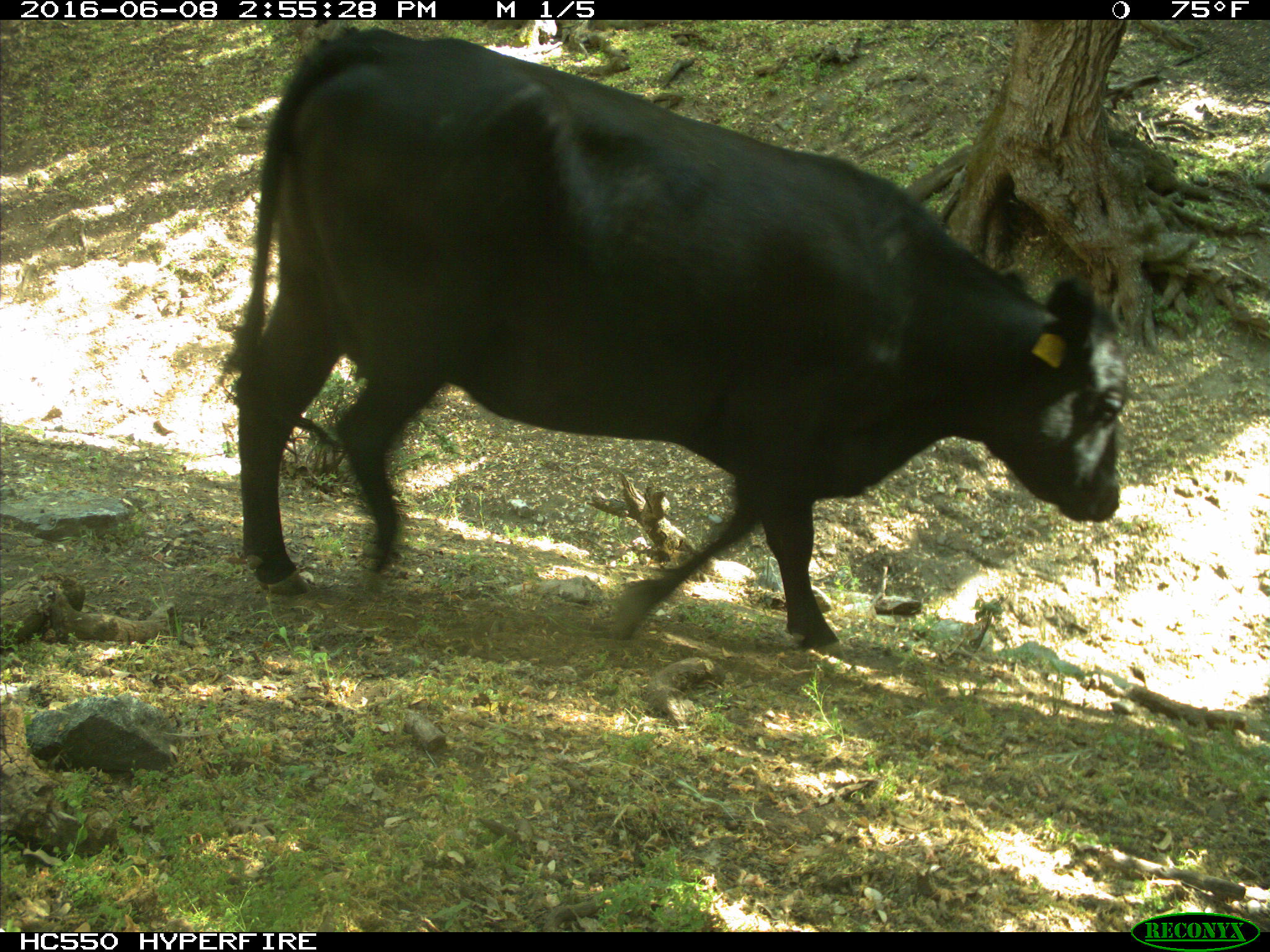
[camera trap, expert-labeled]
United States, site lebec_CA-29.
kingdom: Animalia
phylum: Chordata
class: Mammalia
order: Artiodactyla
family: Bovidae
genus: Bos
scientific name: Bos taurus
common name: domestic cow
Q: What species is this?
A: Bos taurus (domestic cow).